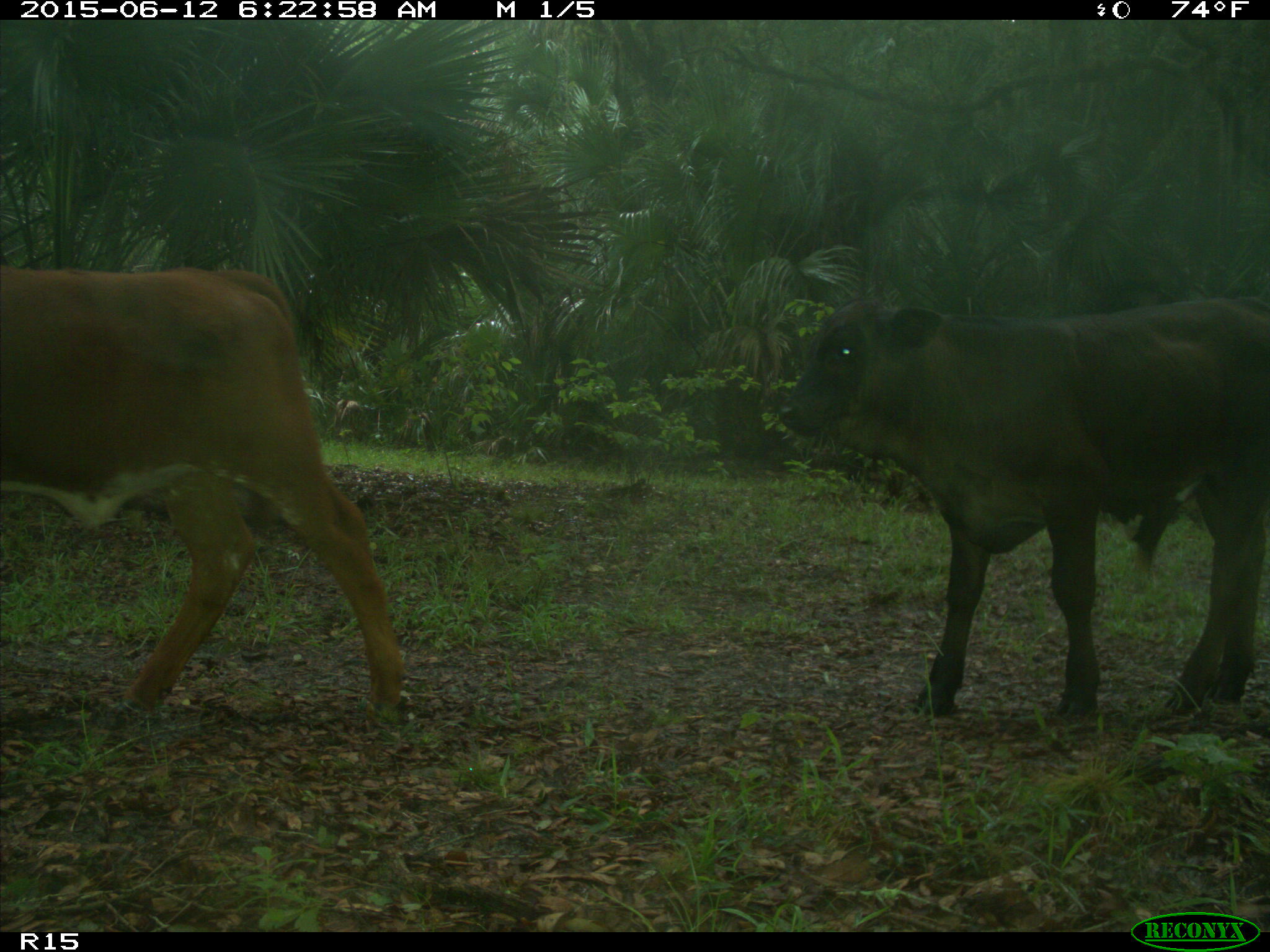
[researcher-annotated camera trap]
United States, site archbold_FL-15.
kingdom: Animalia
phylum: Chordata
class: Mammalia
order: Artiodactyla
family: Bovidae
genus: Bos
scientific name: Bos taurus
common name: domestic cow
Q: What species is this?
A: Bos taurus (domestic cow).